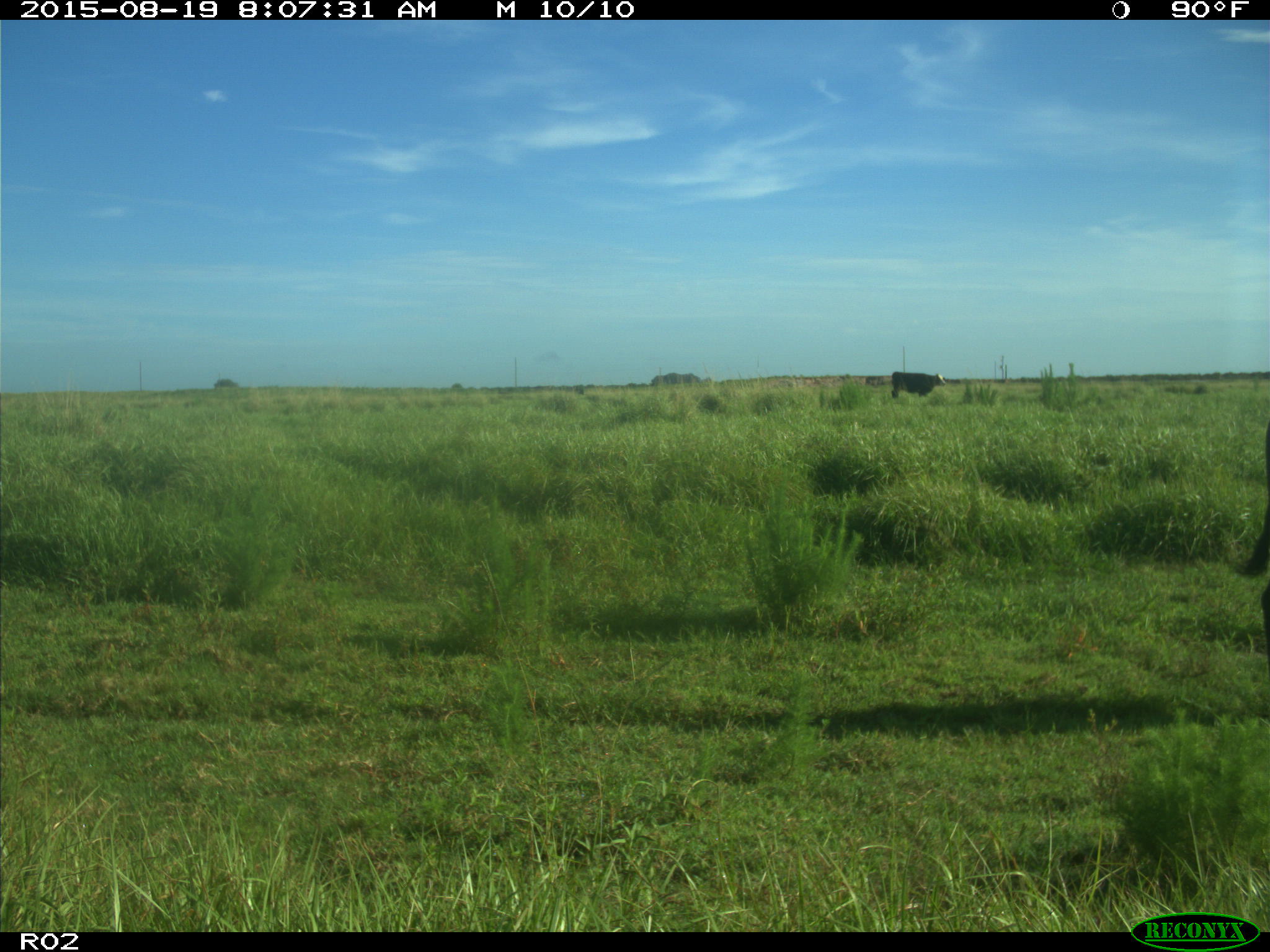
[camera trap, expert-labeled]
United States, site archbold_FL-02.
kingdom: Animalia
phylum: Chordata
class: Mammalia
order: Artiodactyla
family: Bovidae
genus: Bos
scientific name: Bos taurus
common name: domestic cow